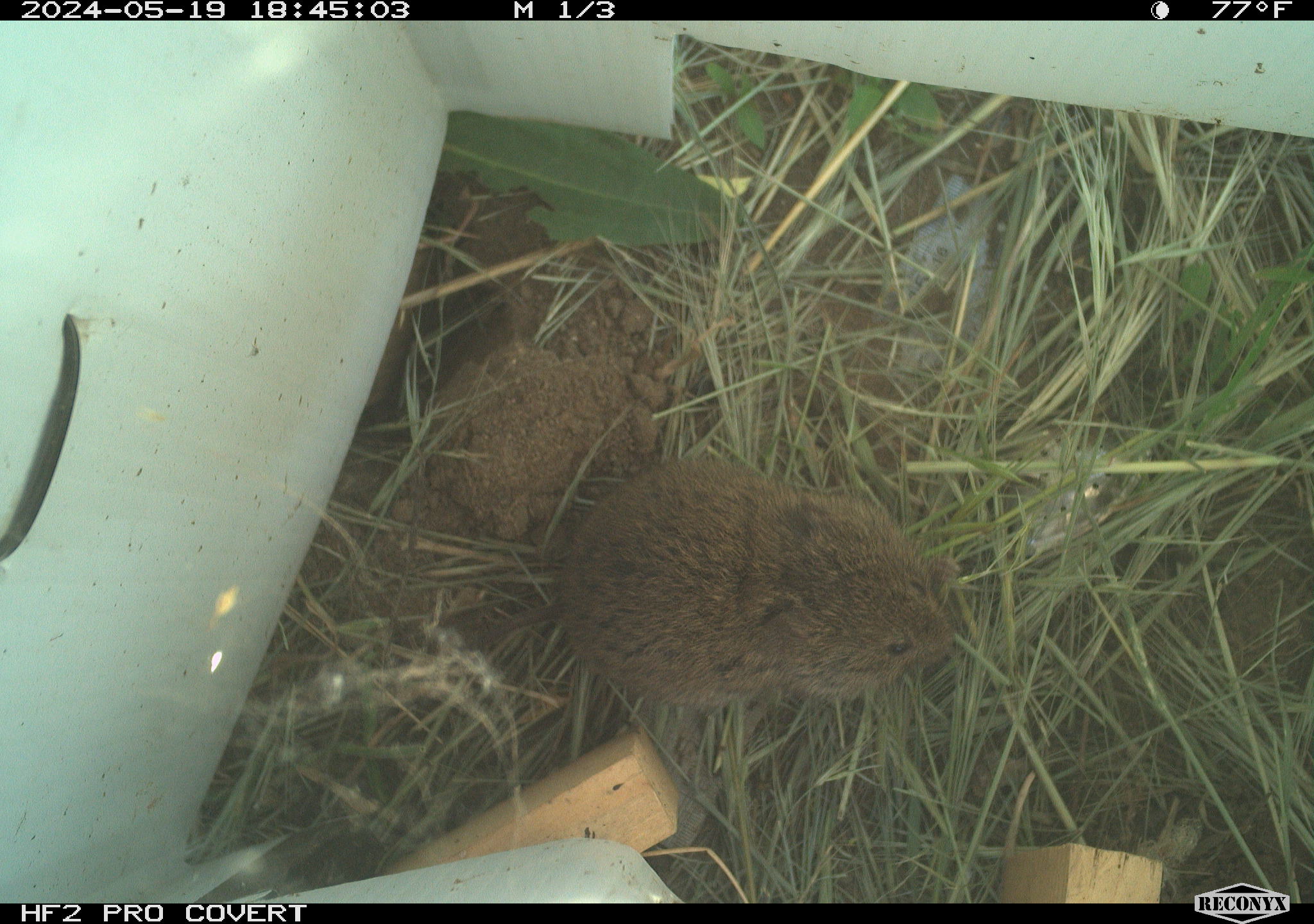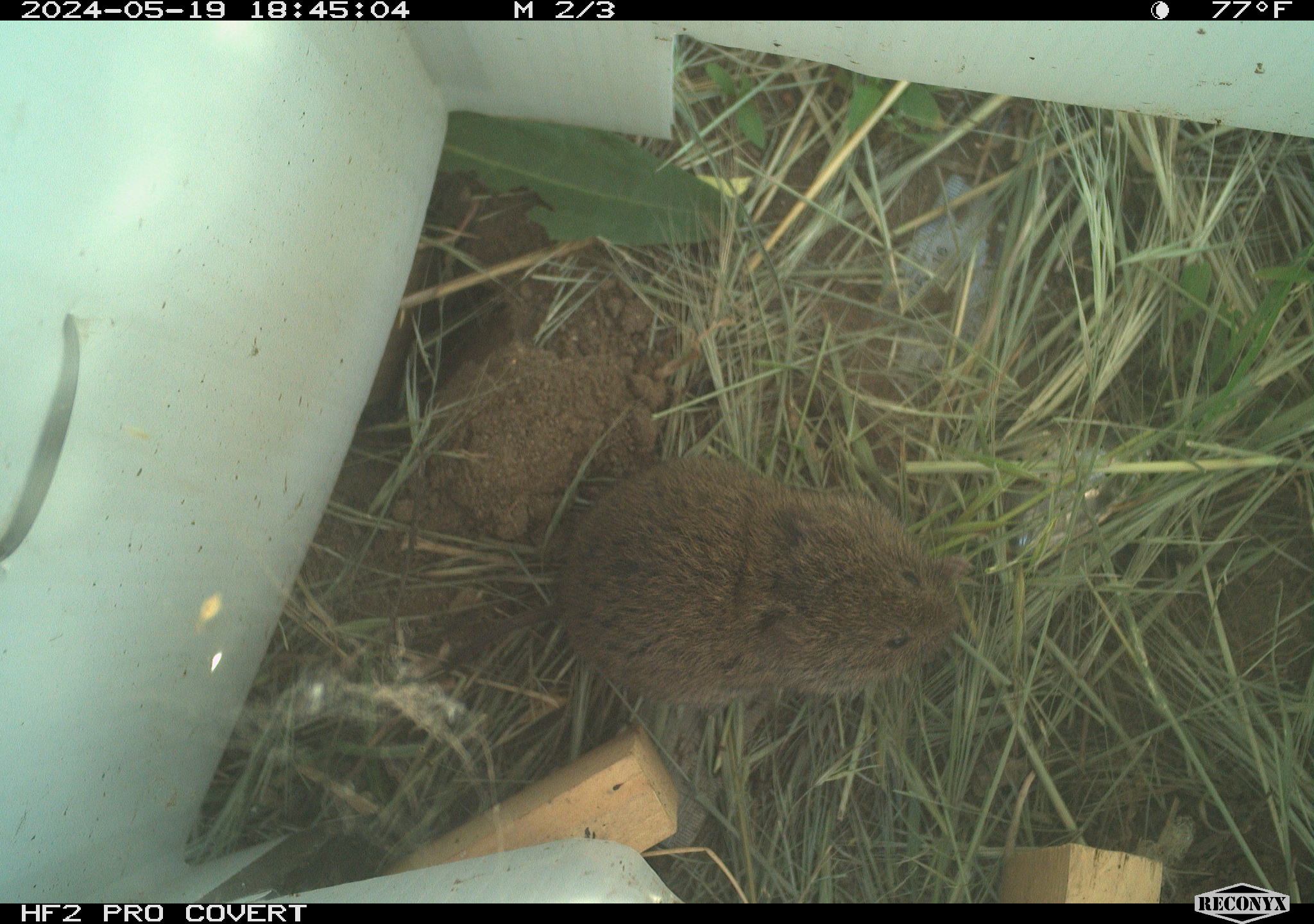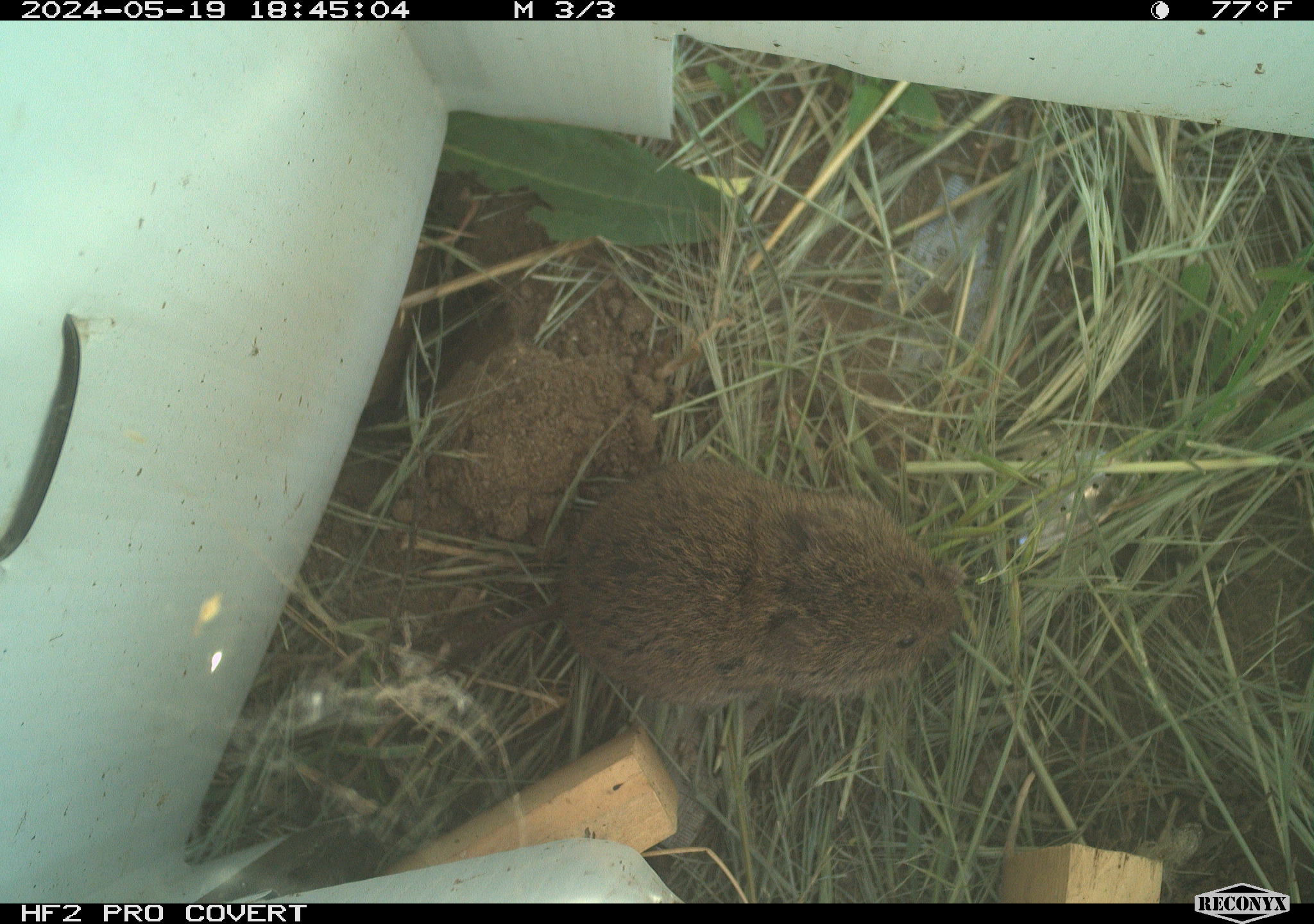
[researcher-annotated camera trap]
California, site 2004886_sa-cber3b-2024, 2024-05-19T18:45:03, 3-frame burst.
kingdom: Animalia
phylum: Chordata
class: Mammalia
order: Rodentia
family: Cricetidae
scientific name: Arvicolinae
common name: voles, lemmings, and muskrats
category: arvicolinae subfamily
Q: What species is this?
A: Arvicolinae subfamily (voles, lemmings, and muskrats) (Arvicolinae).